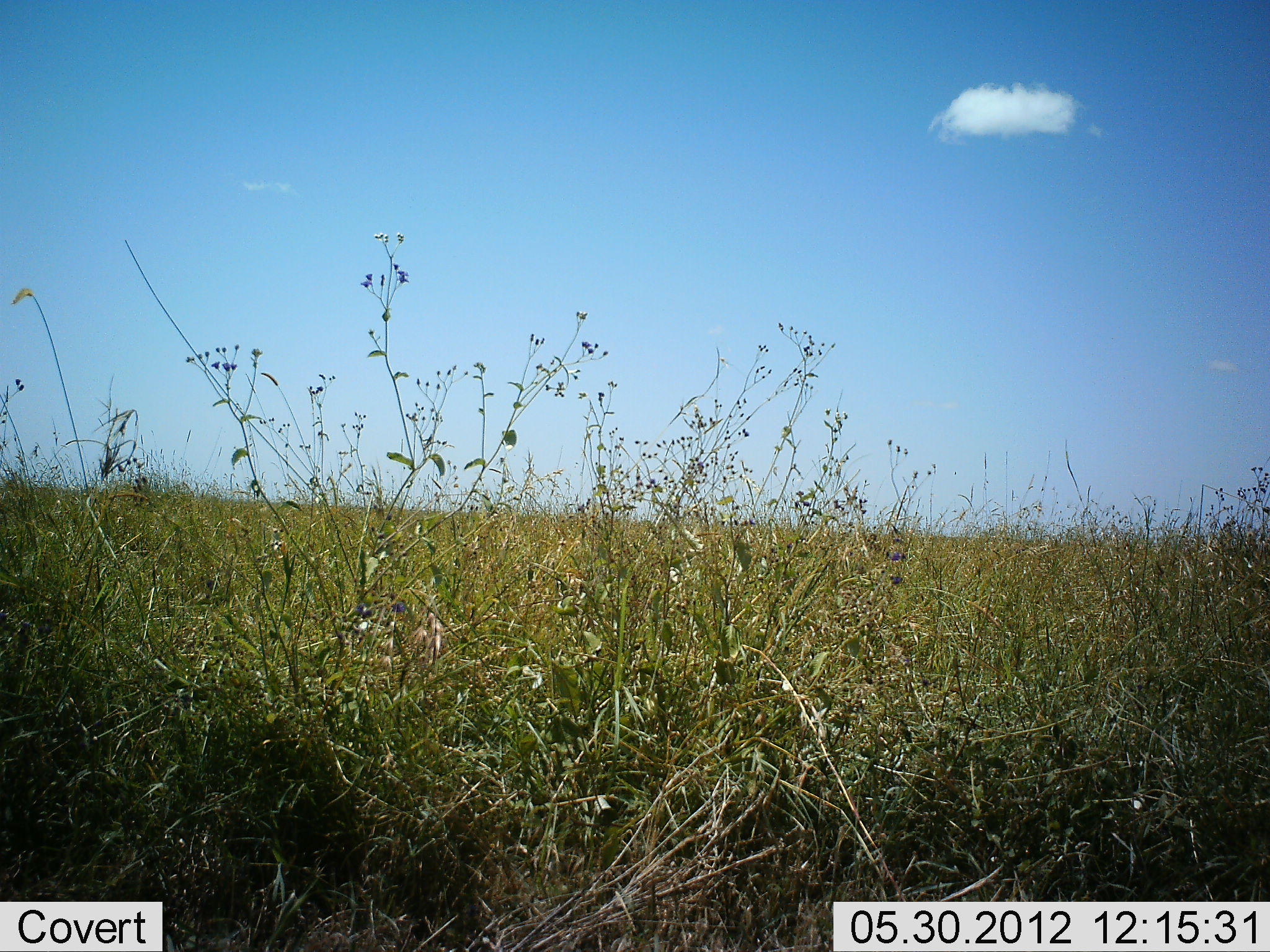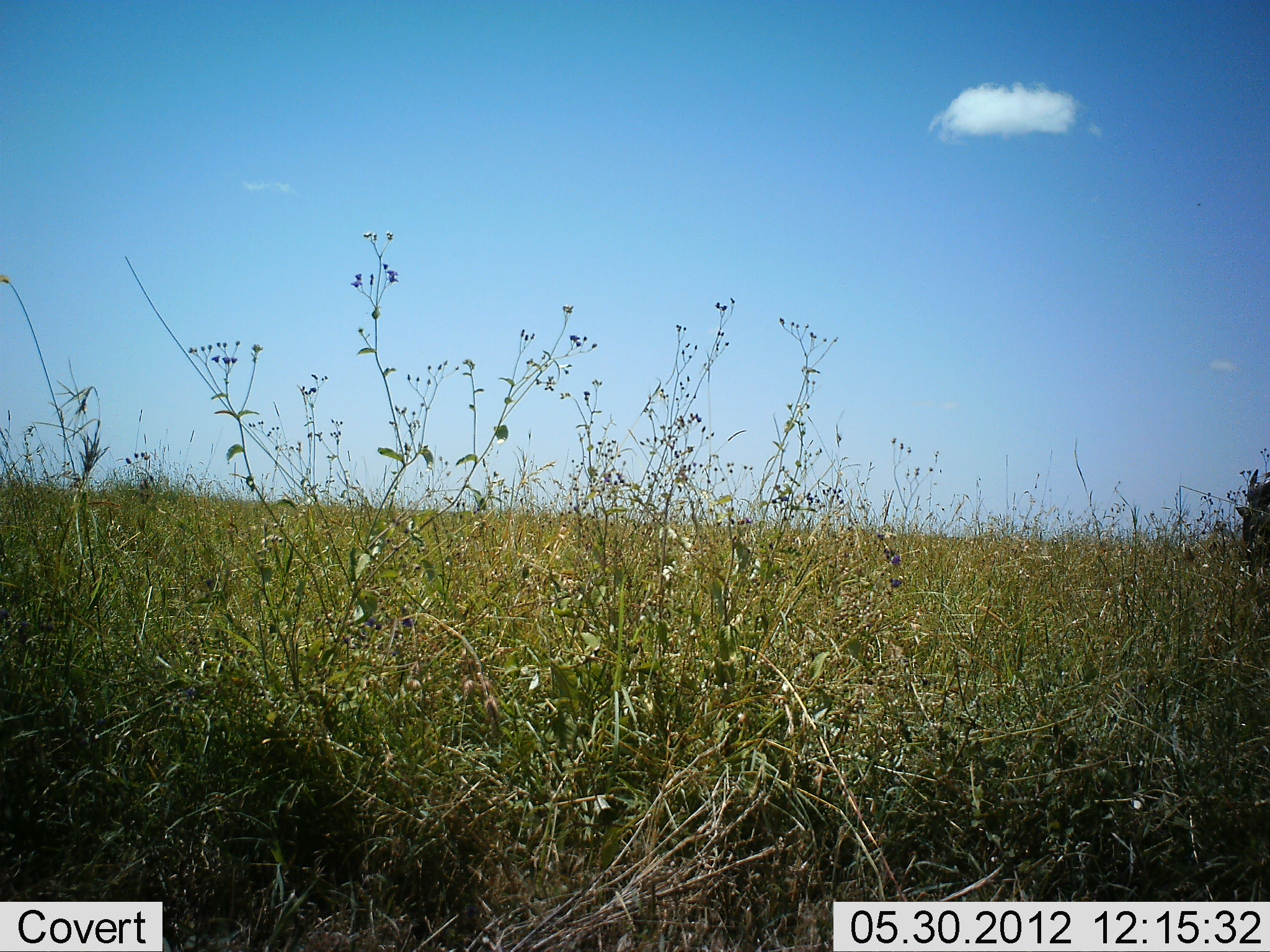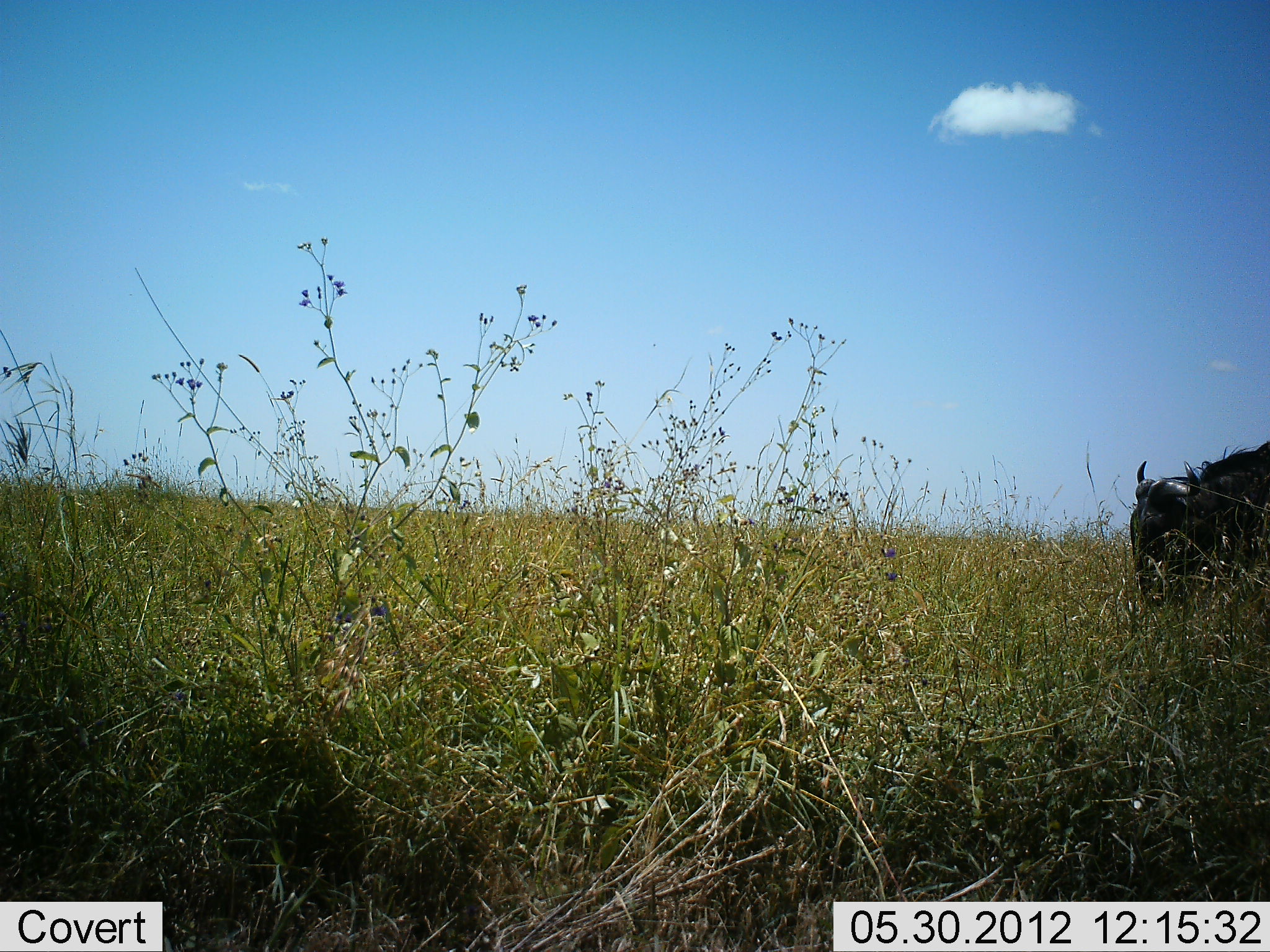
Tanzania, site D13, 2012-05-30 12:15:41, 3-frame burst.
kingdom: Animalia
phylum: Chordata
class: Mammalia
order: Artiodactyla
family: Bovidae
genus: Connochaetes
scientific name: Connochaetes taurinus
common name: blue wildebeest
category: wildebeest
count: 1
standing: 10%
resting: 0%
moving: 90%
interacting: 0%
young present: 0%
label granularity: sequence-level